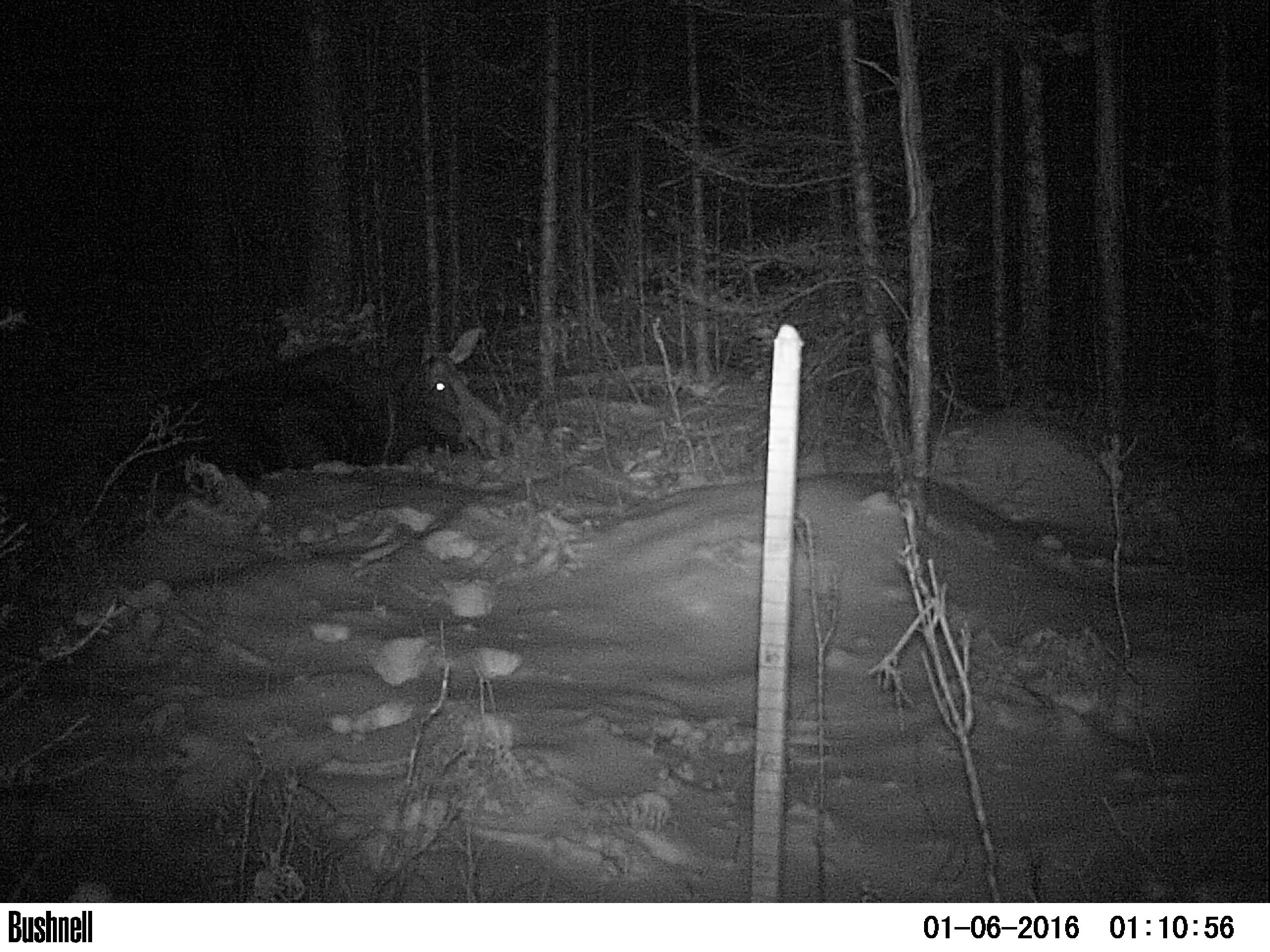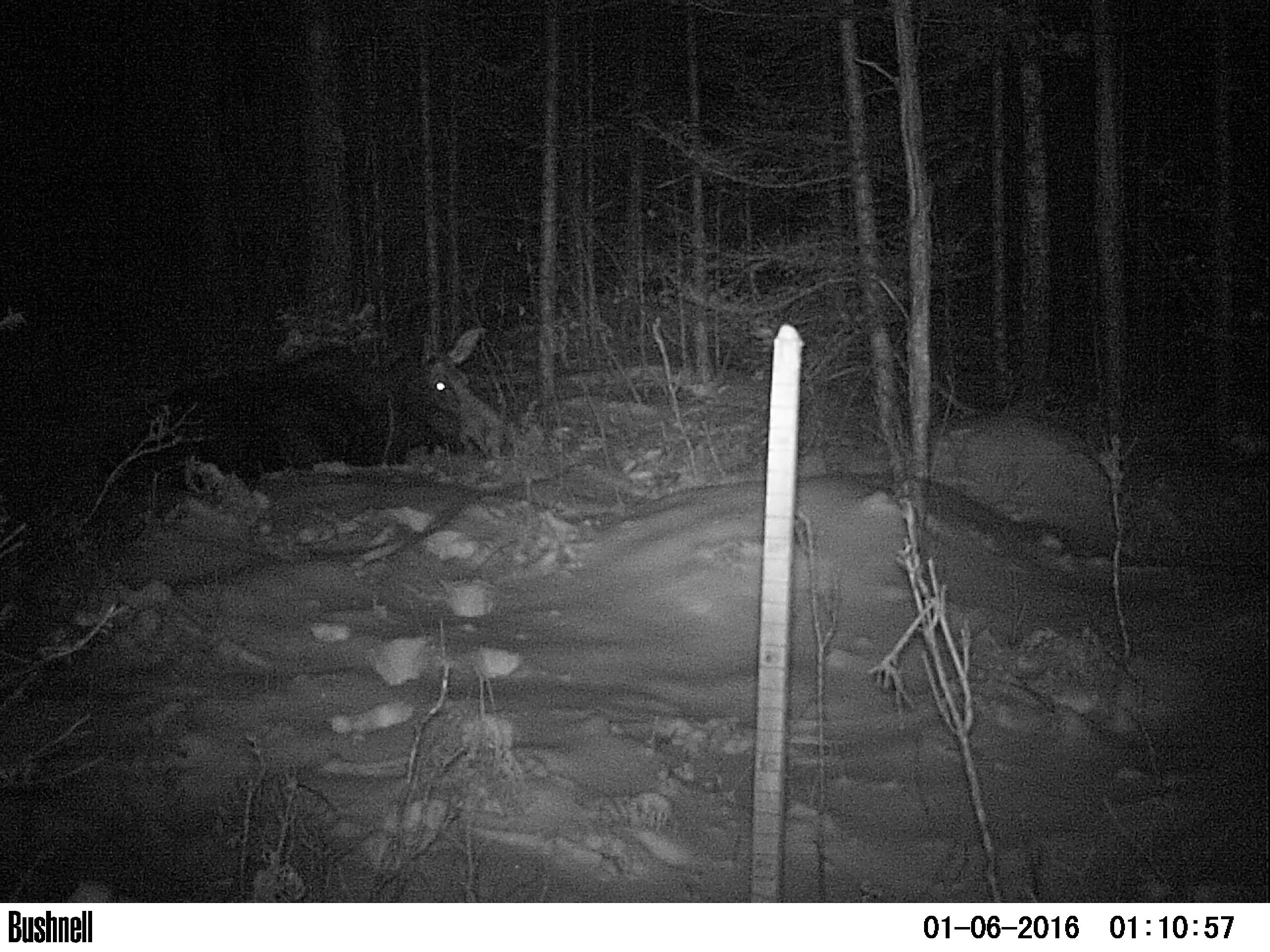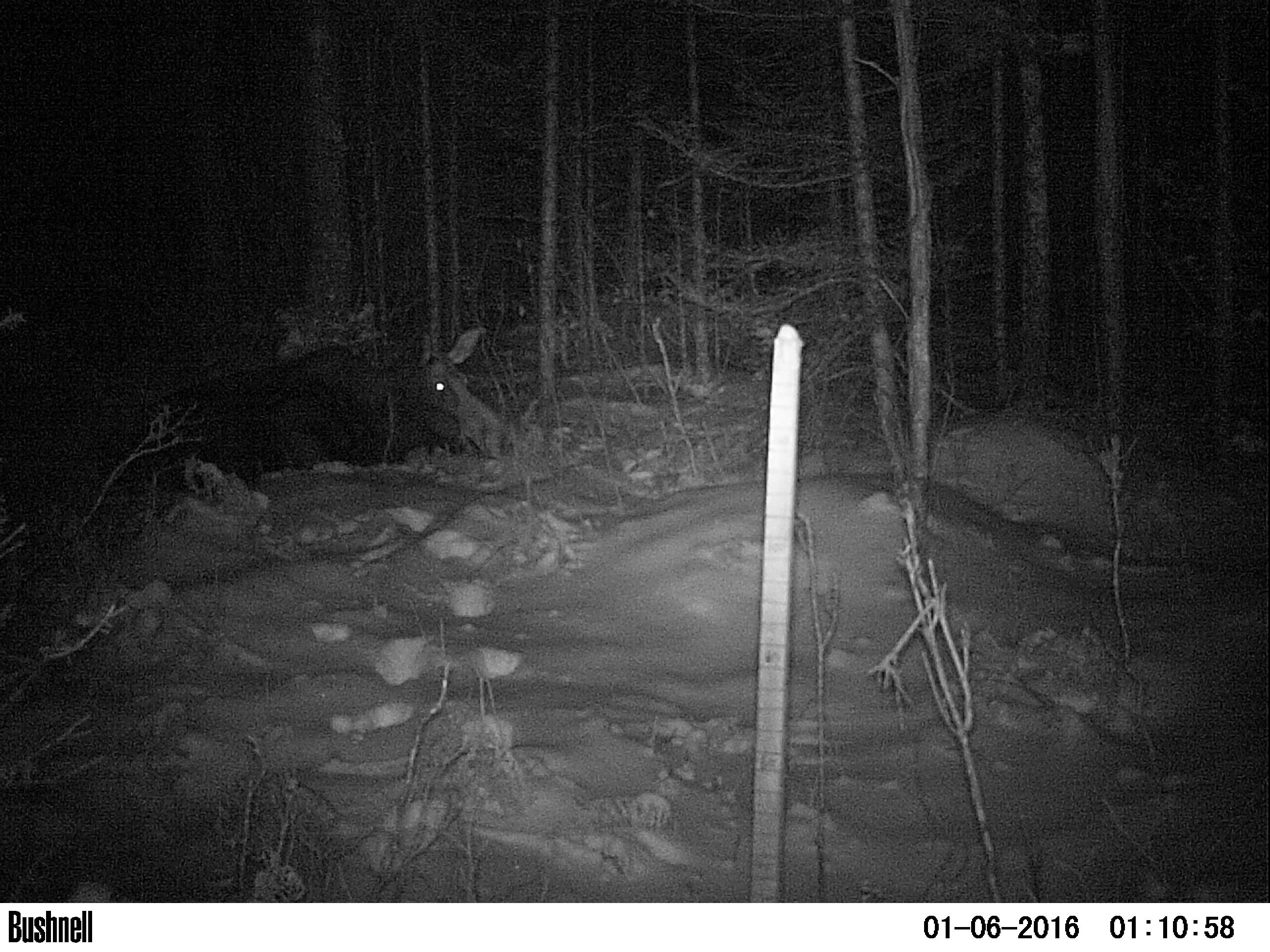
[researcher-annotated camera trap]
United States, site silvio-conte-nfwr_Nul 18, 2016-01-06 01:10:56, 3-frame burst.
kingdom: Animalia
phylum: Chordata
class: Mammalia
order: Artiodactyla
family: Cervidae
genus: Alces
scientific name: Alces alces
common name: moose